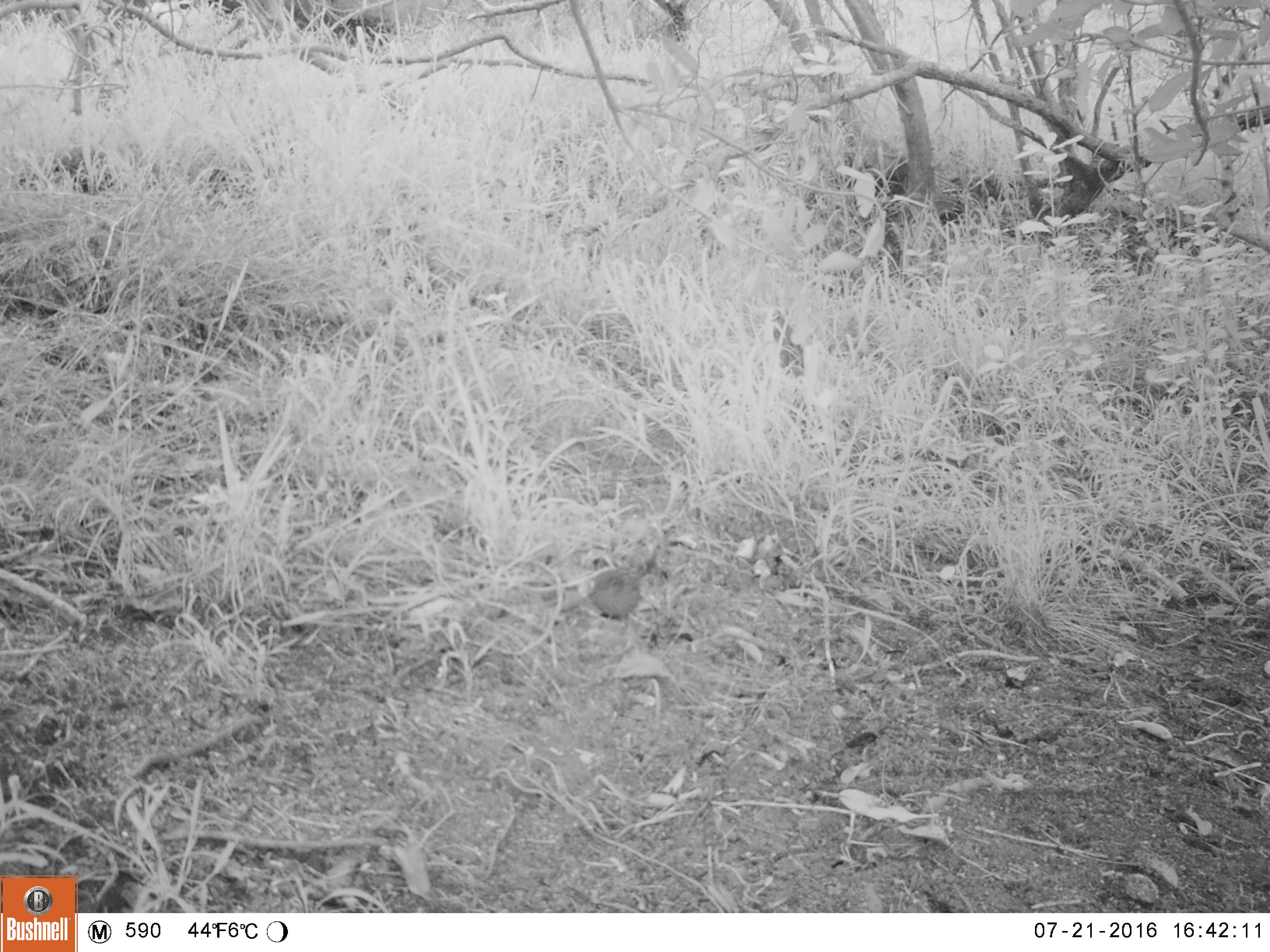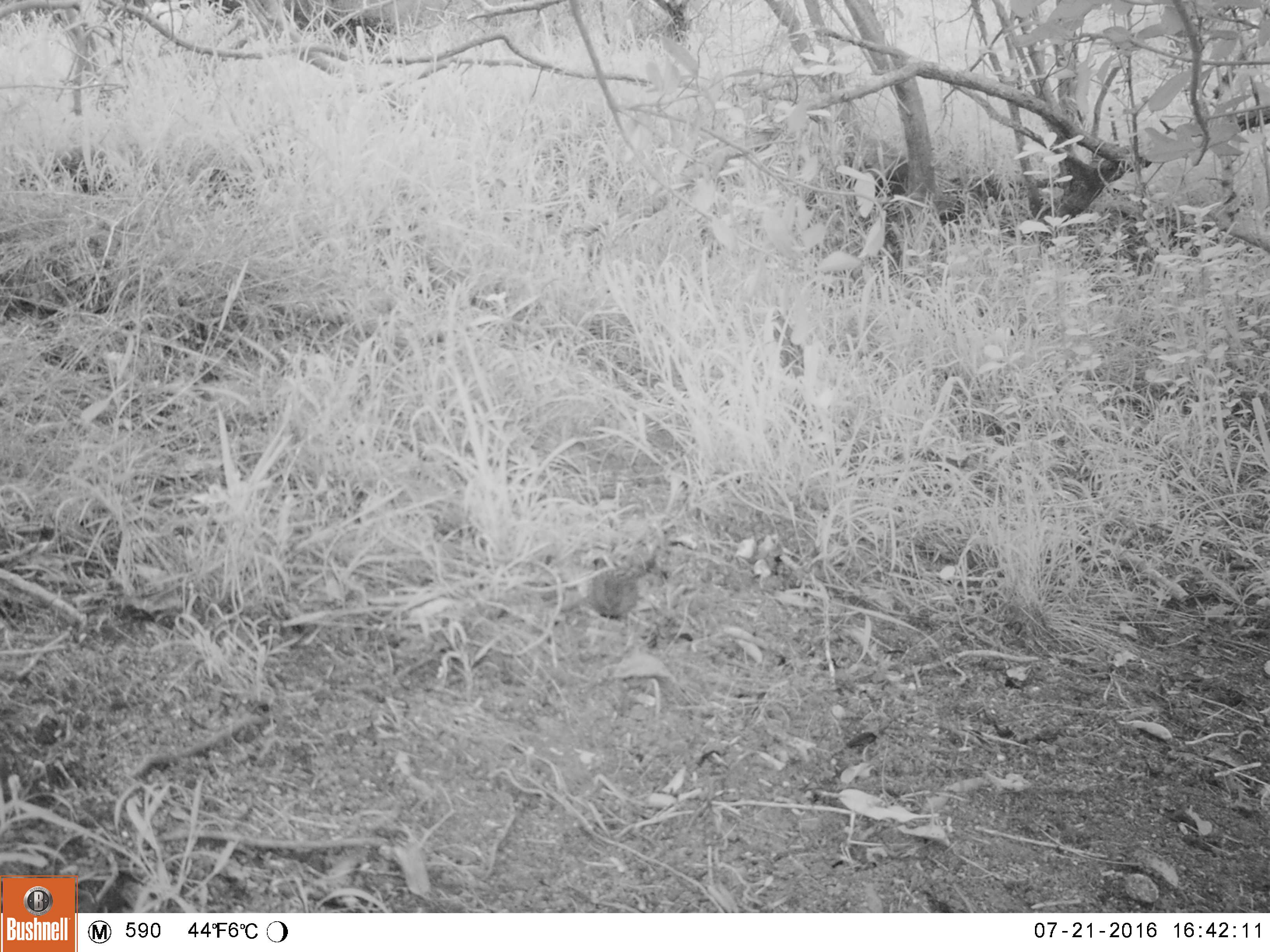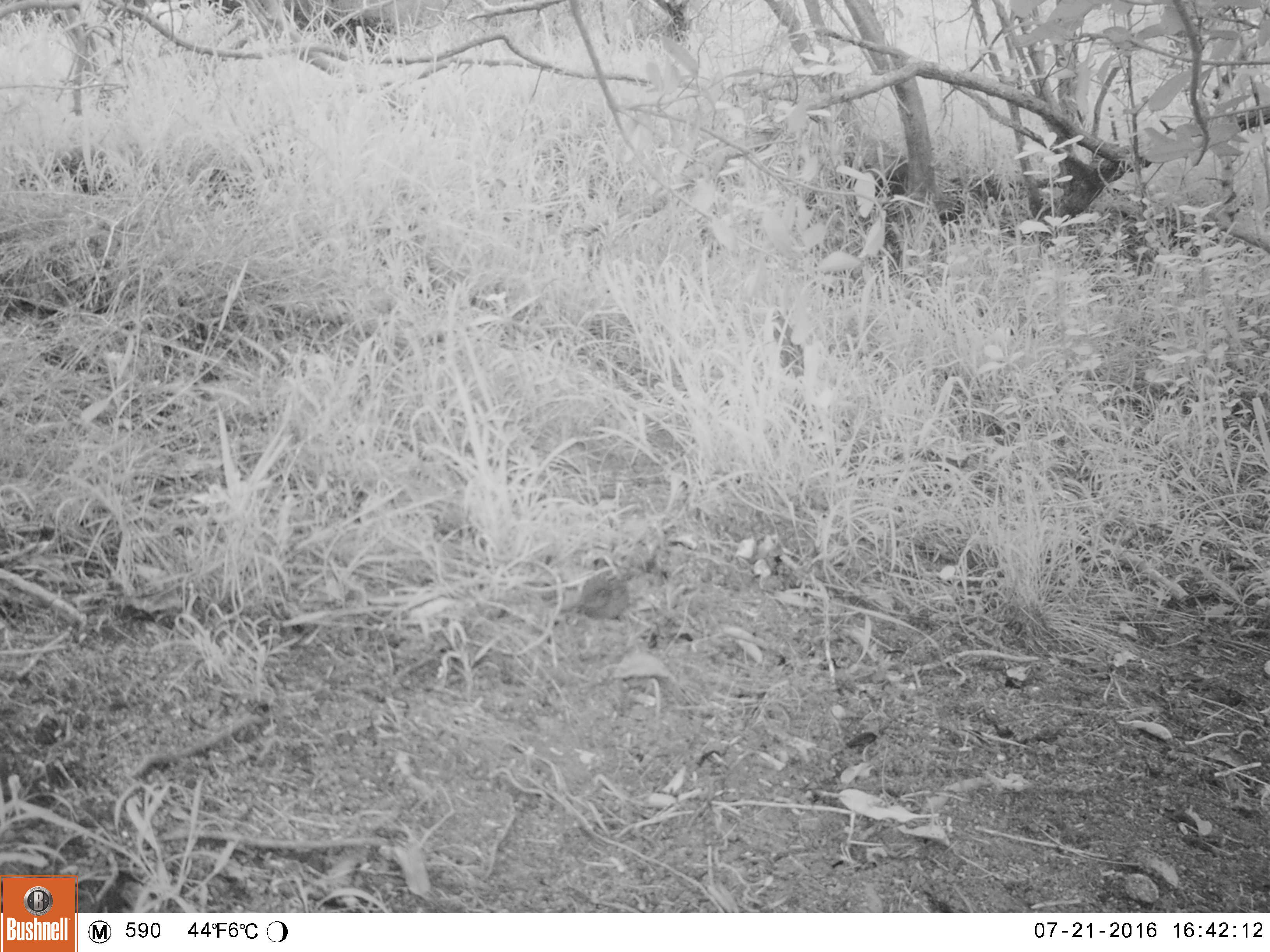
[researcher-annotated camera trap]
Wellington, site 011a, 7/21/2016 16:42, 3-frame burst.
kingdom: Animalia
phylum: Chordata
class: Aves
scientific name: Aves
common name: bird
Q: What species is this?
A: Bird (Aves).